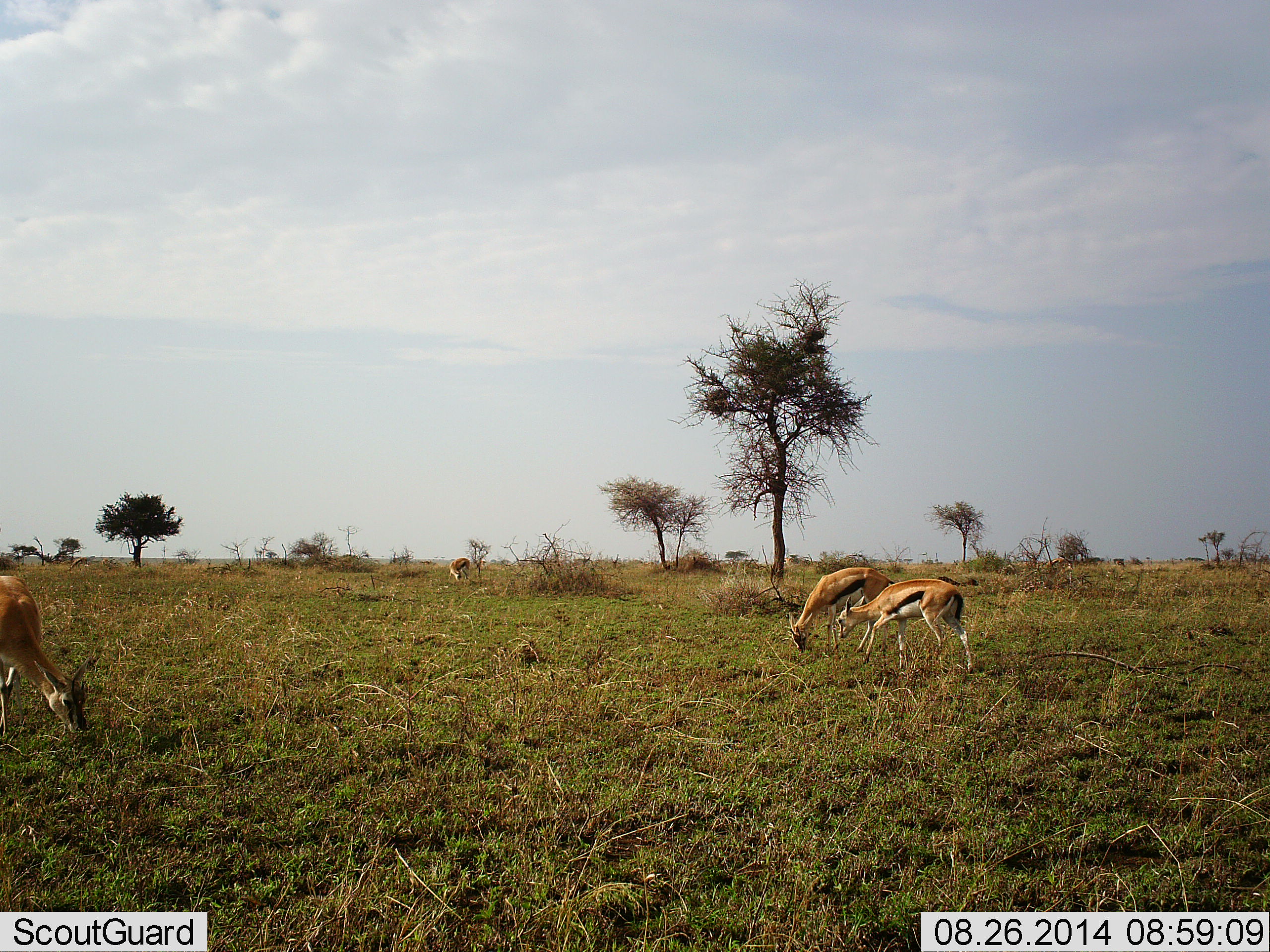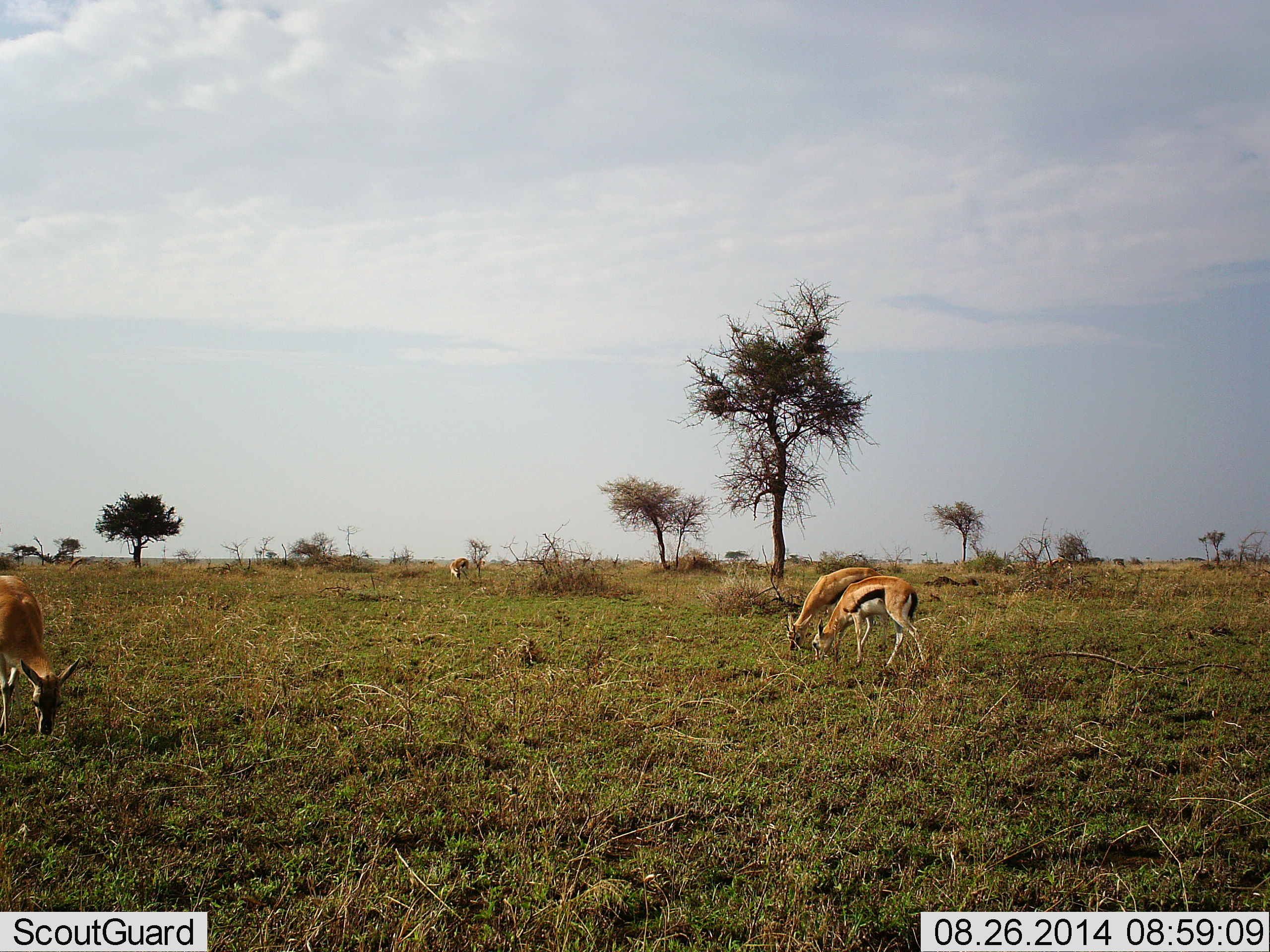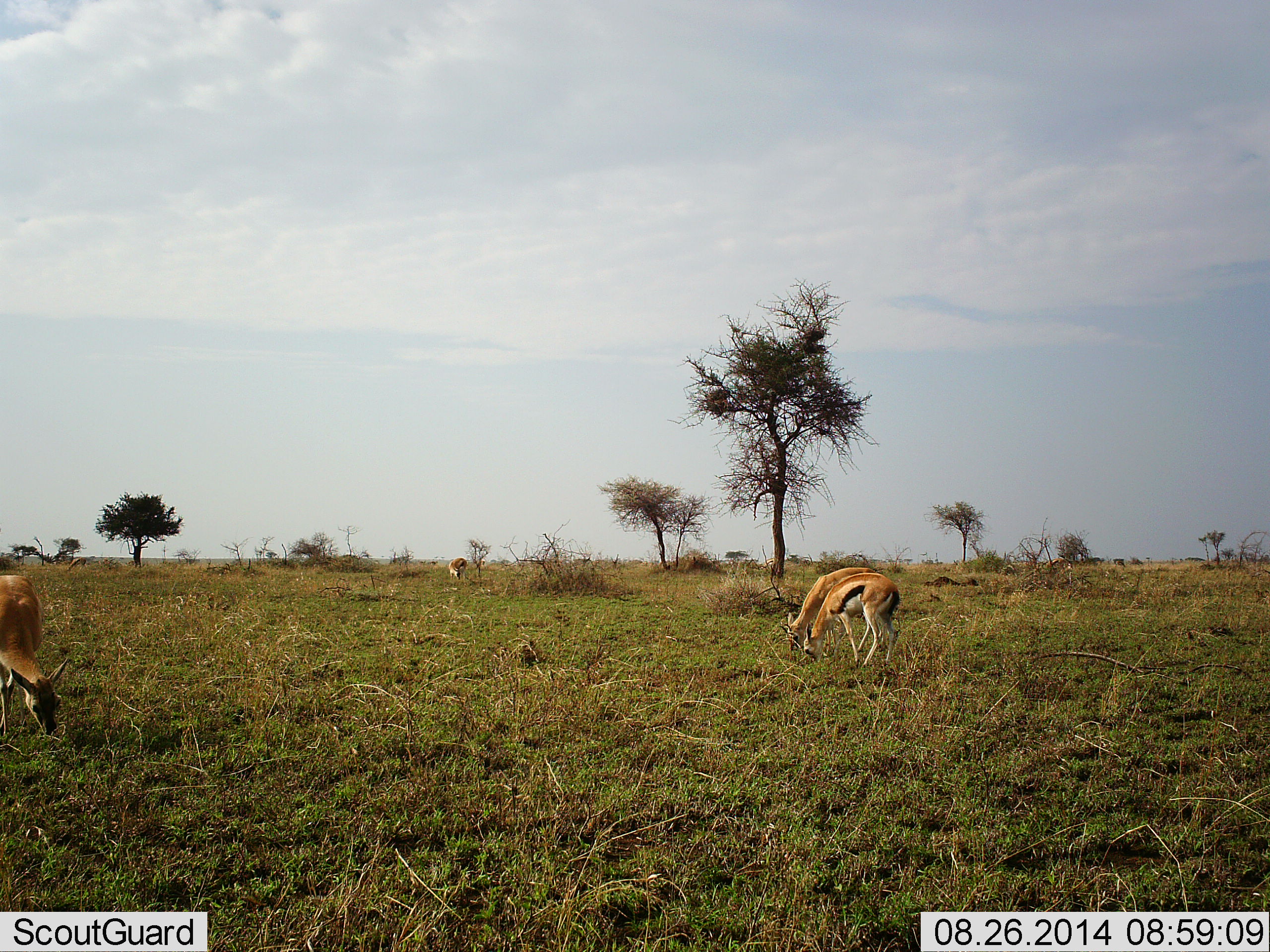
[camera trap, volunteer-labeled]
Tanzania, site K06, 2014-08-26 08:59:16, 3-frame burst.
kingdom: Animalia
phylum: Chordata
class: Mammalia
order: Artiodactyla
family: Bovidae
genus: Eudorcas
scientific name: Eudorcas thomsonii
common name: thomson's gazelle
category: gazellethomsons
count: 4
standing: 20%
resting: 0%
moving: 20%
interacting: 0%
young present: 0%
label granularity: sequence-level